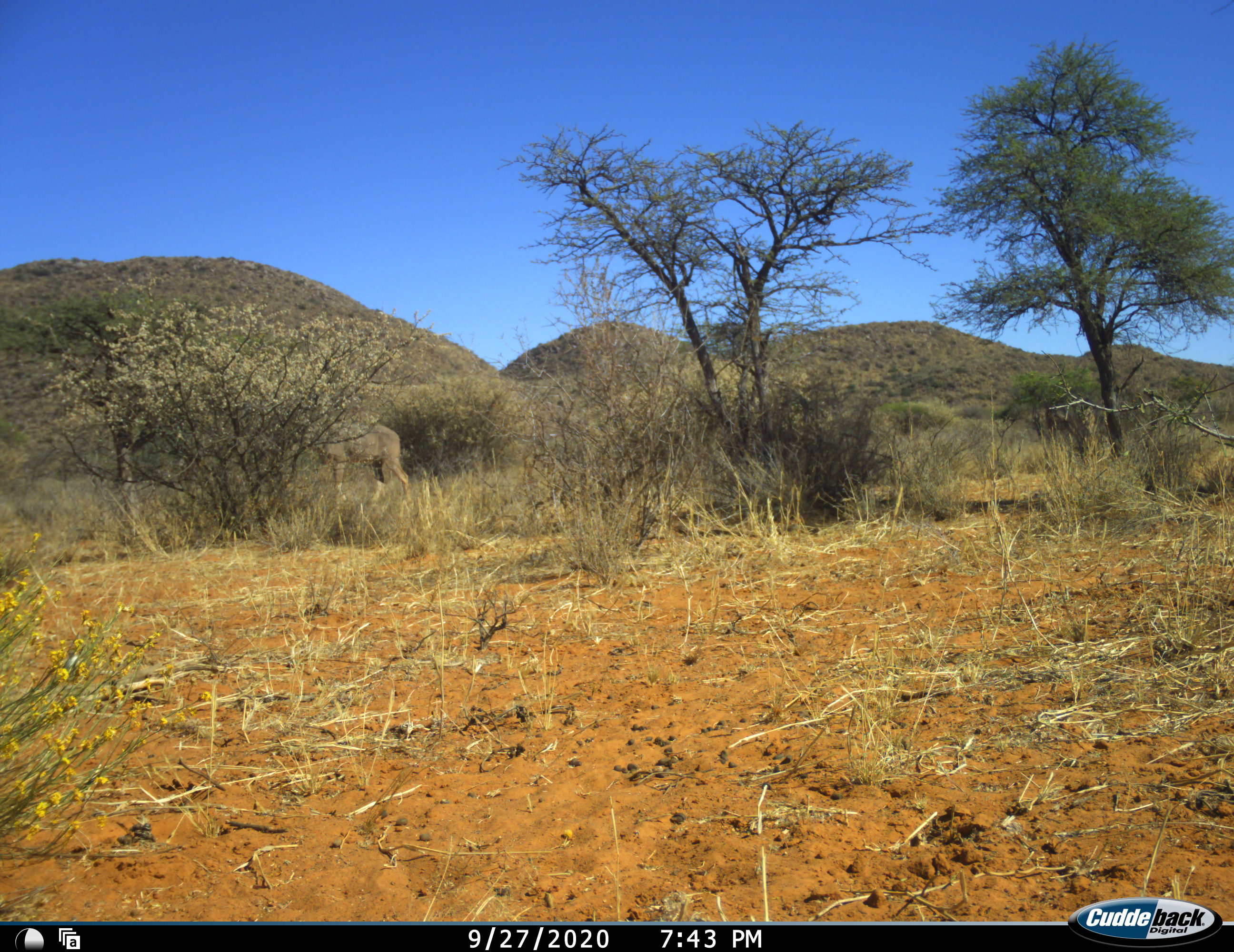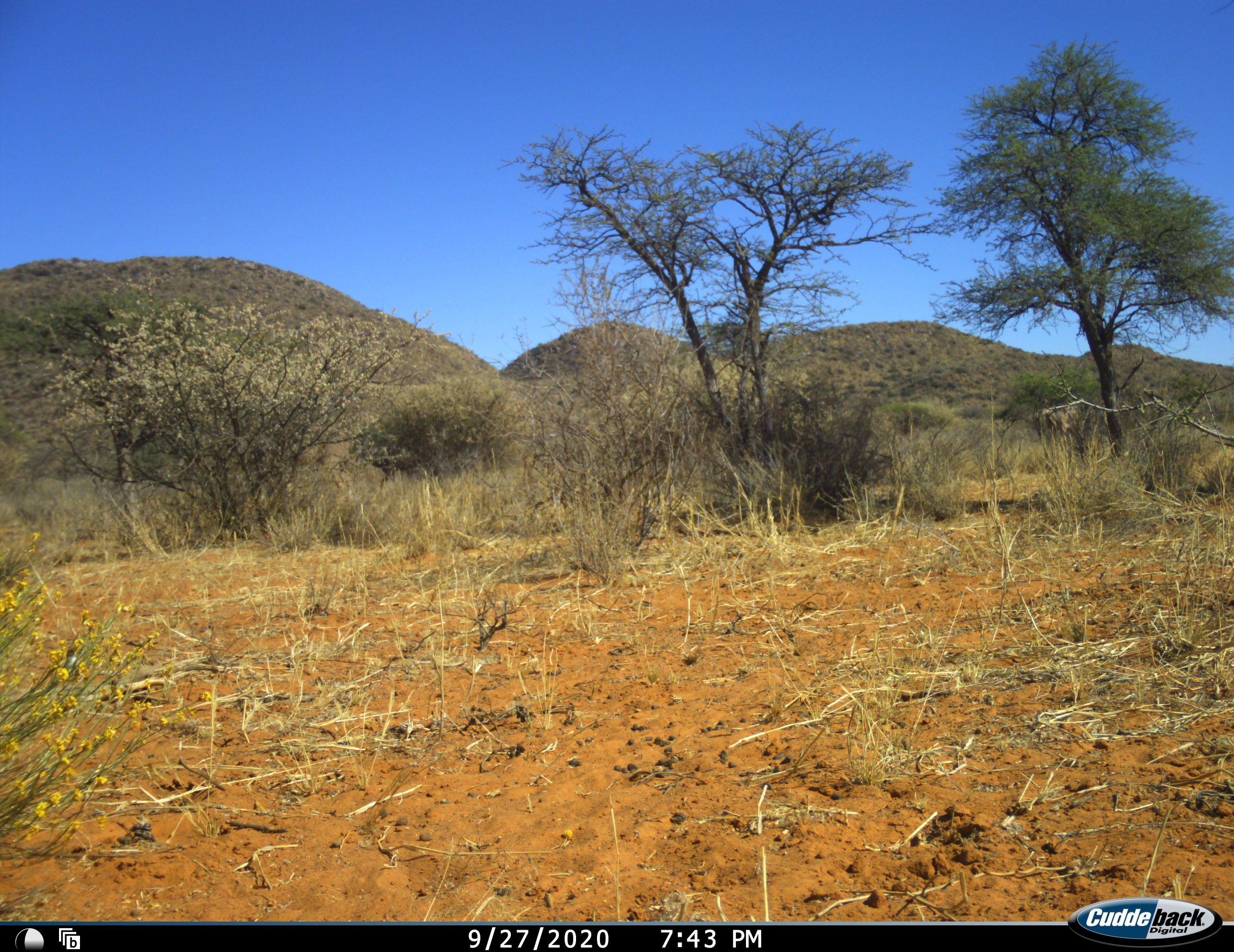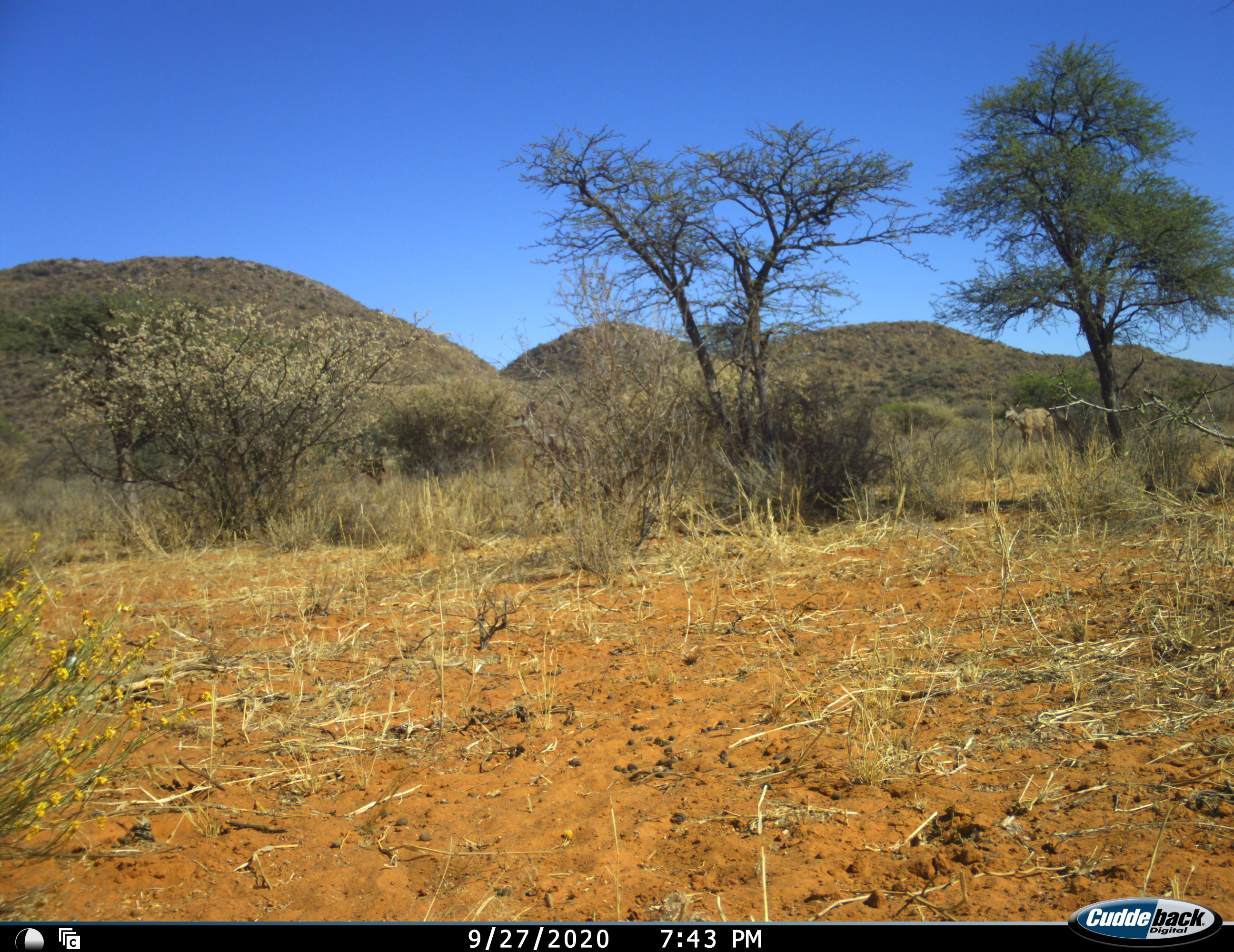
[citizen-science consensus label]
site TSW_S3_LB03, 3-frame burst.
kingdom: Animalia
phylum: Chordata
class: Mammalia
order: Artiodactyla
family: Bovidae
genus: Tragelaphus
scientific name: Tragelaphus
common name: kudu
Kudu (Tragelaphus), count 3. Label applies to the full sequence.